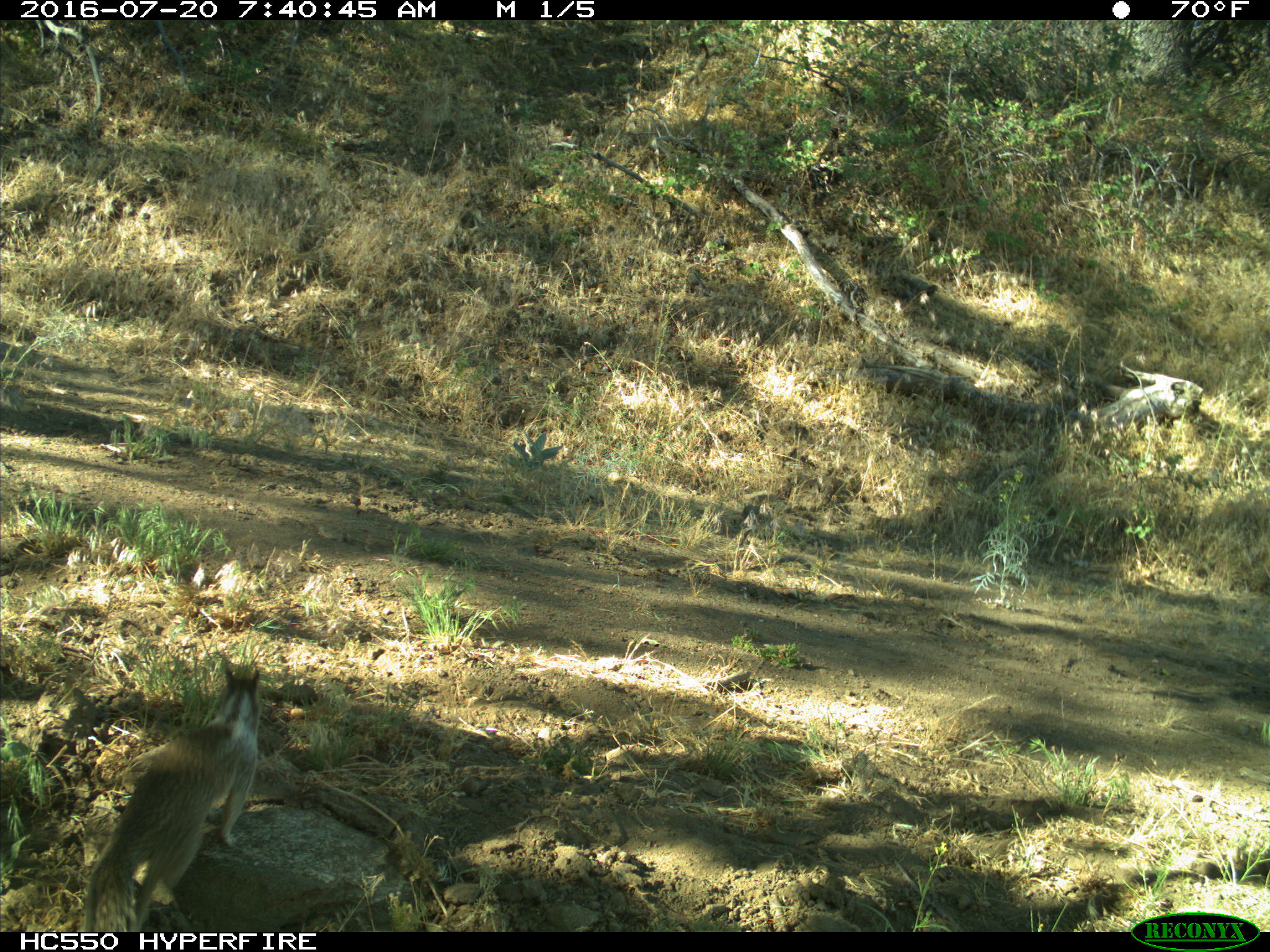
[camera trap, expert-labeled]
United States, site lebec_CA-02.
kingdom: Animalia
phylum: Chordata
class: Mammalia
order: Rodentia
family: Sciuridae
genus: Otospermophilus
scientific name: Otospermophilus beecheyi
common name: california ground squirrel